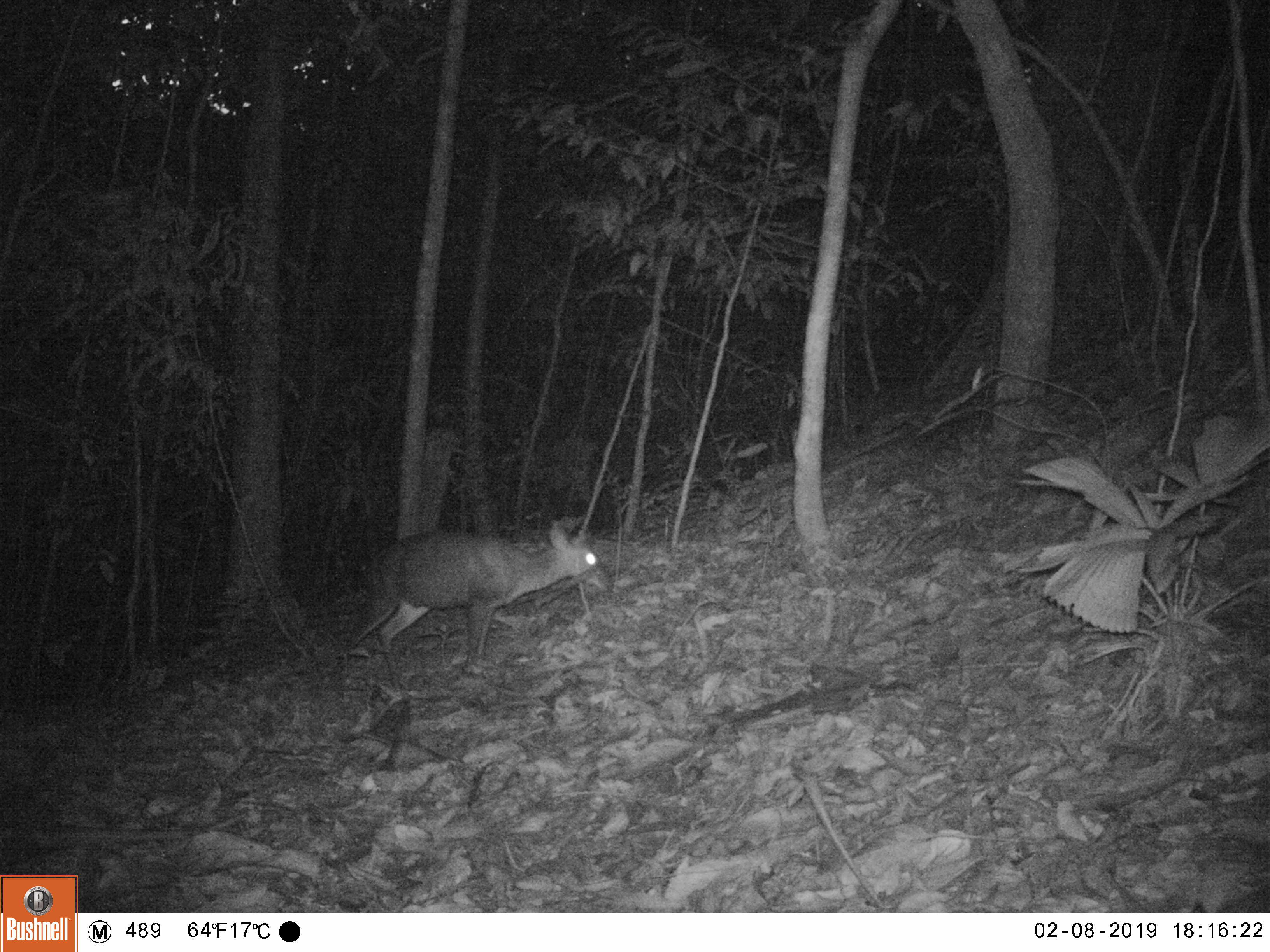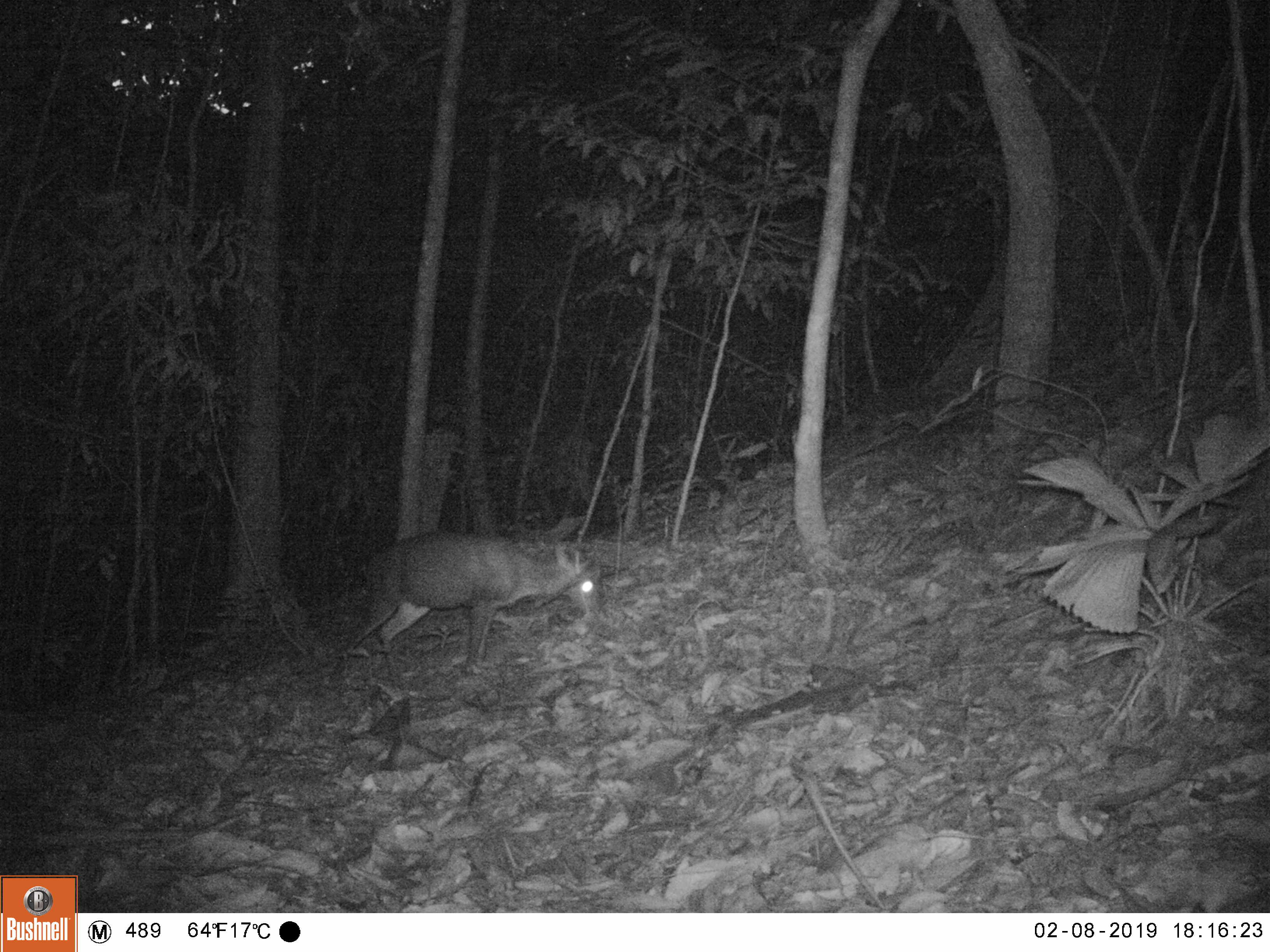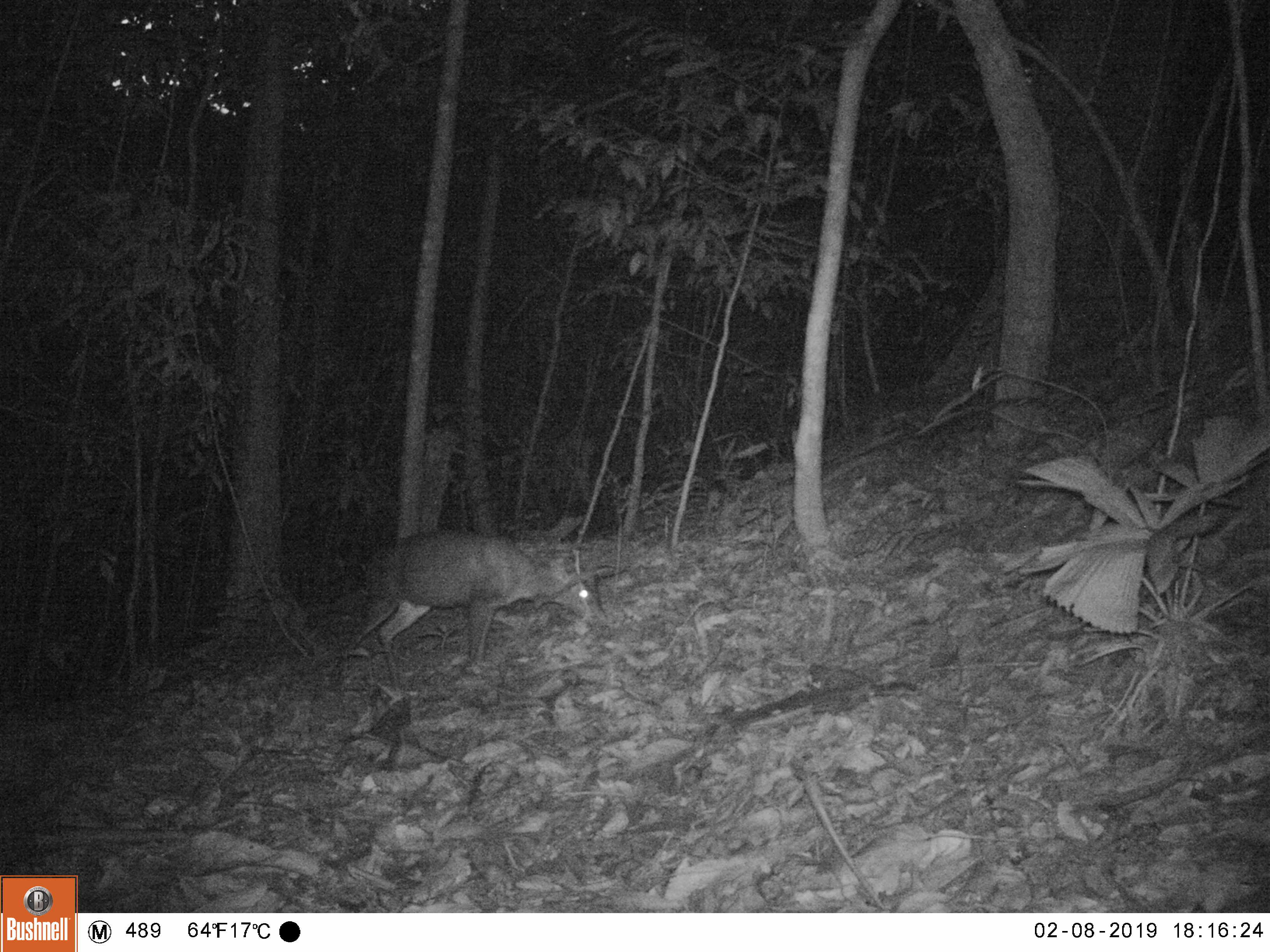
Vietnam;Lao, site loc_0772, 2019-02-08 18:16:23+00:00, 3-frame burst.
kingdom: Animalia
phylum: Chordata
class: Mammalia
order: Artiodactyla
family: Cervidae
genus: Muntiacus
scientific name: Muntiacus rooseveltorum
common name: roosevelt's muntjac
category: roosevelts muntjac group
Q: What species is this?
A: Roosevelts muntjac group (roosevelt's muntjac) (Muntiacus rooseveltorum).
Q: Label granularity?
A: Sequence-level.